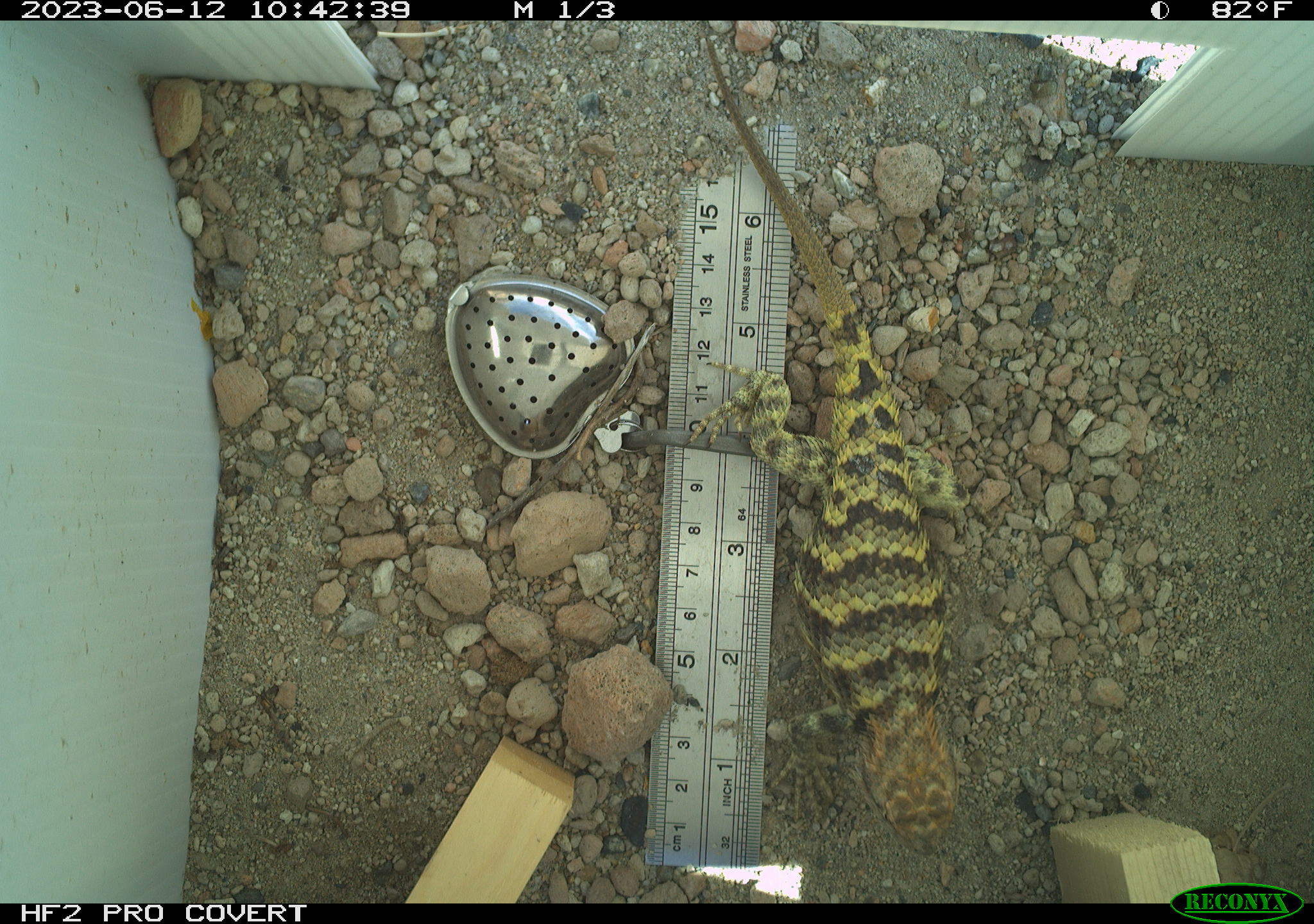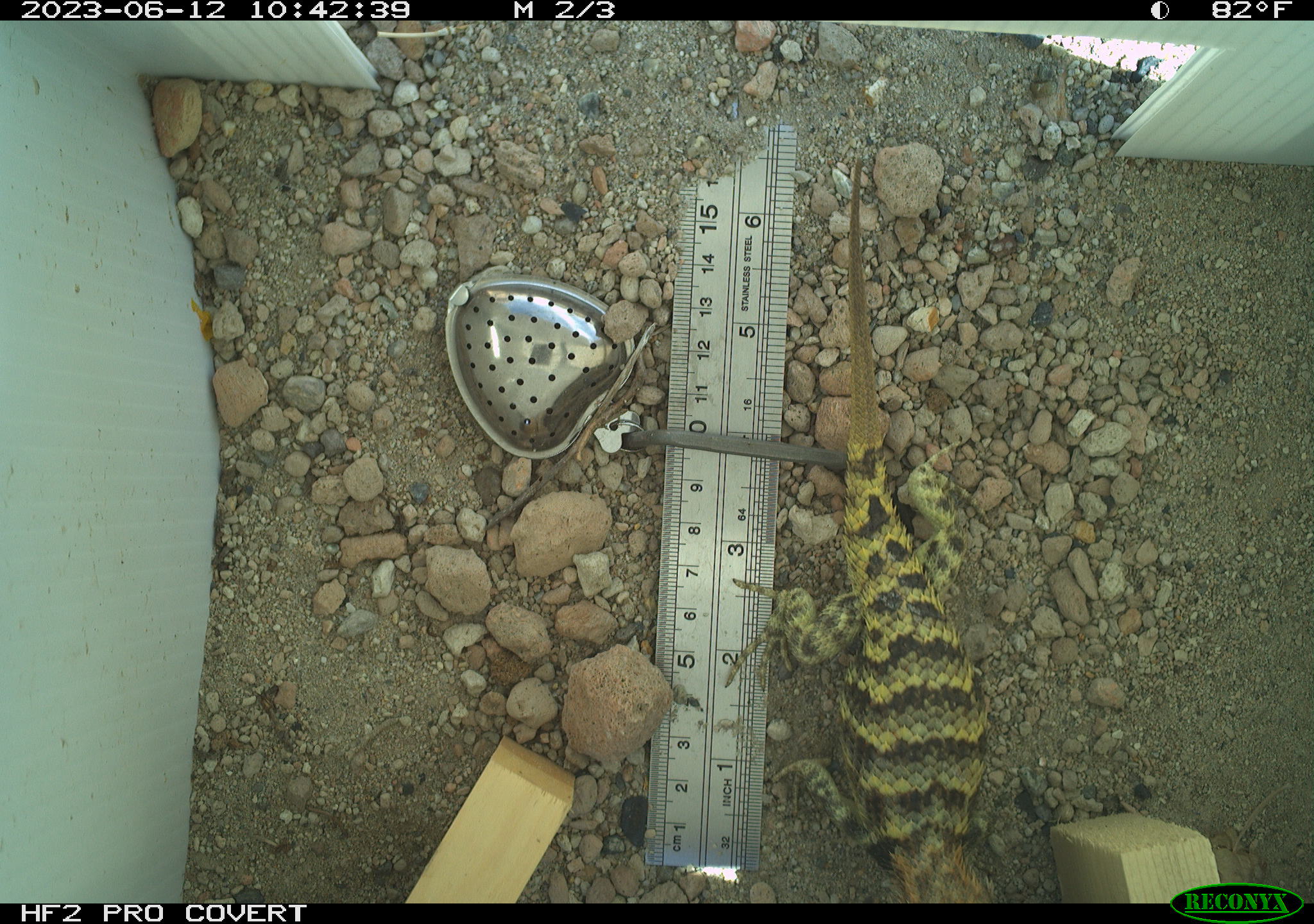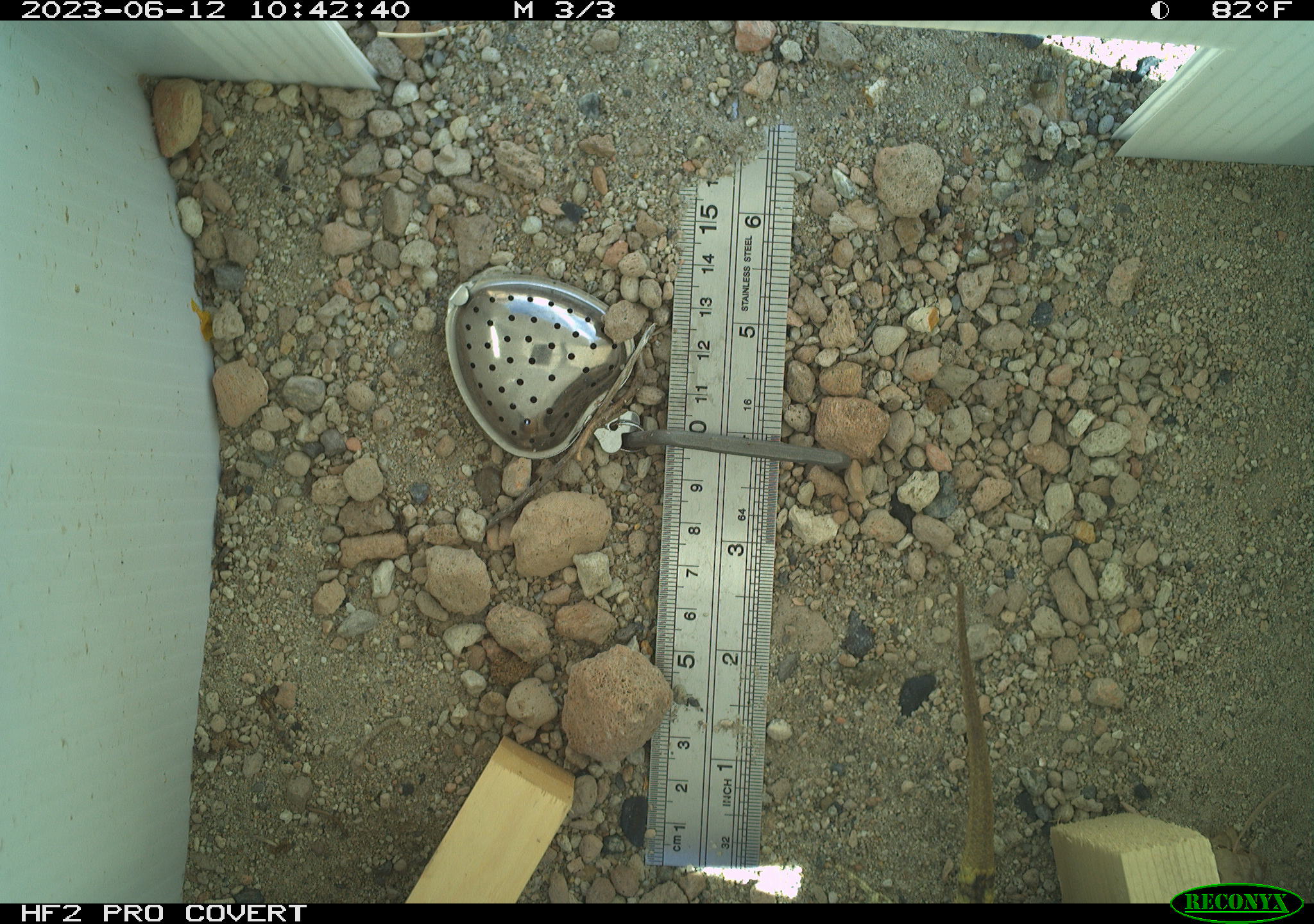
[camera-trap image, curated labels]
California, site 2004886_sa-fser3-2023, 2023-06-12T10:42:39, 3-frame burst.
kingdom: Animalia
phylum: Chordata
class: Reptilia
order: Squamata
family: Phrynosomatidae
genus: Sceloporus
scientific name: Sceloporus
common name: spiny lizards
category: sceloporus species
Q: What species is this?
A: Sceloporus species (spiny lizards) (Sceloporus).